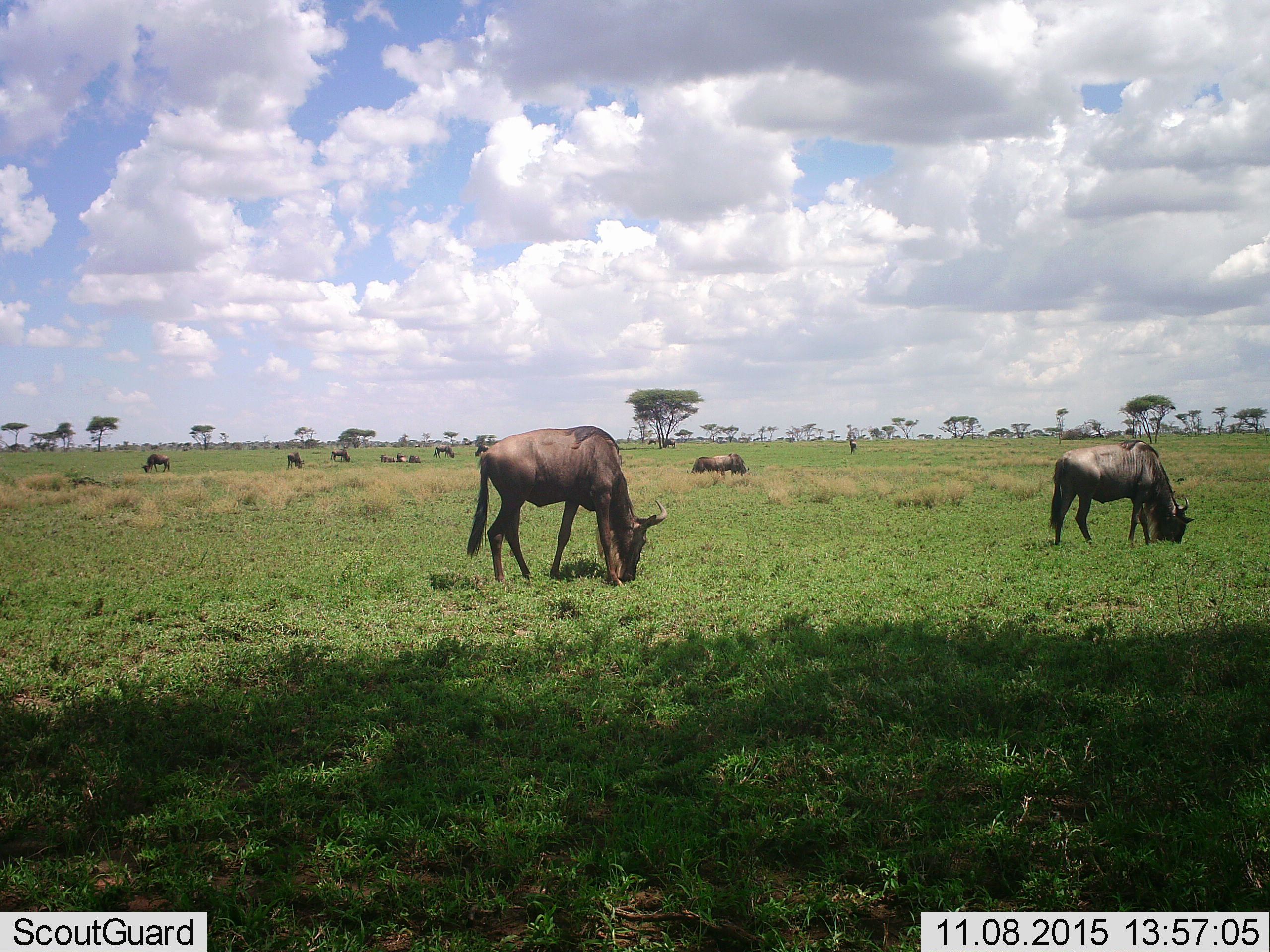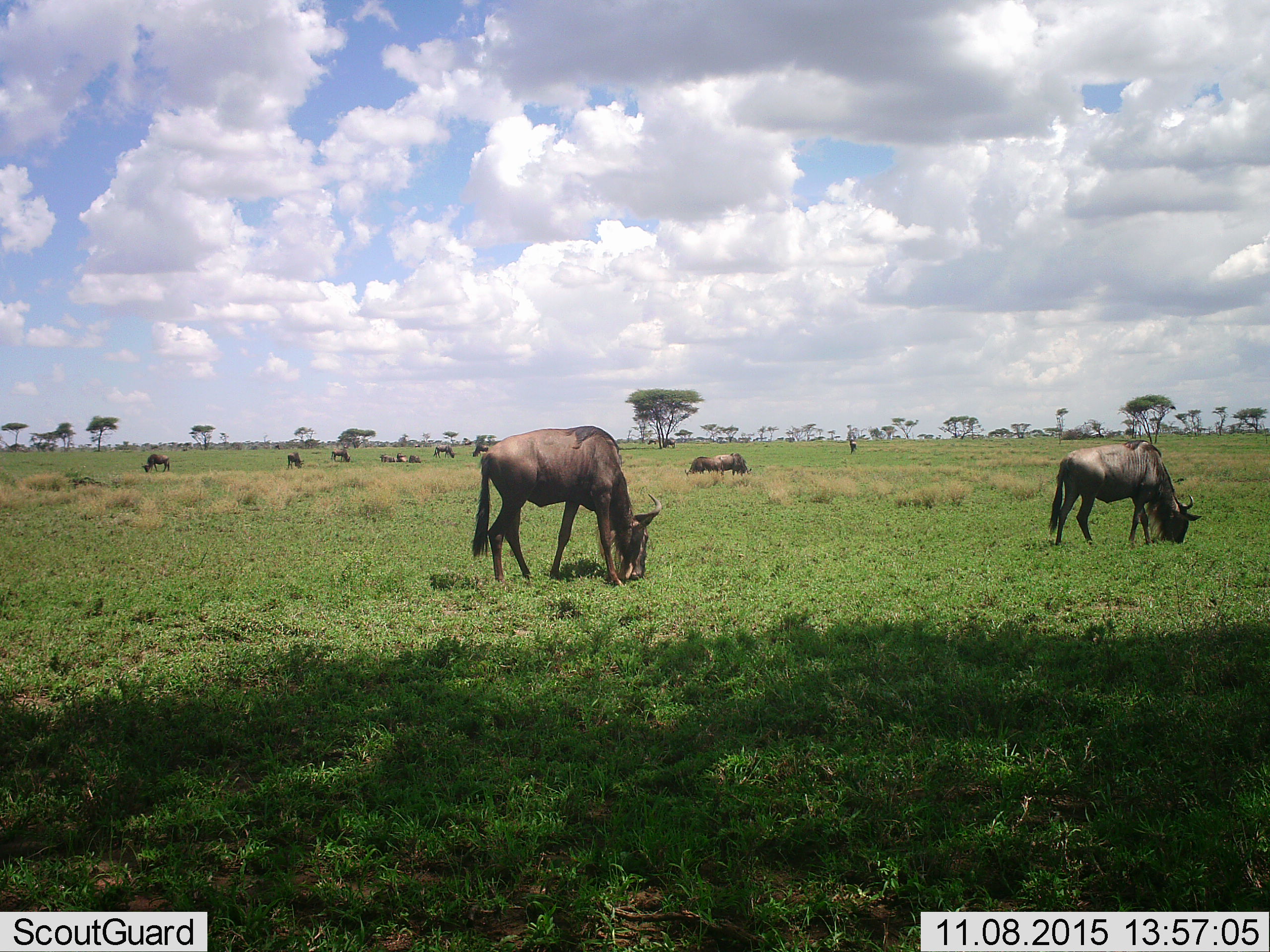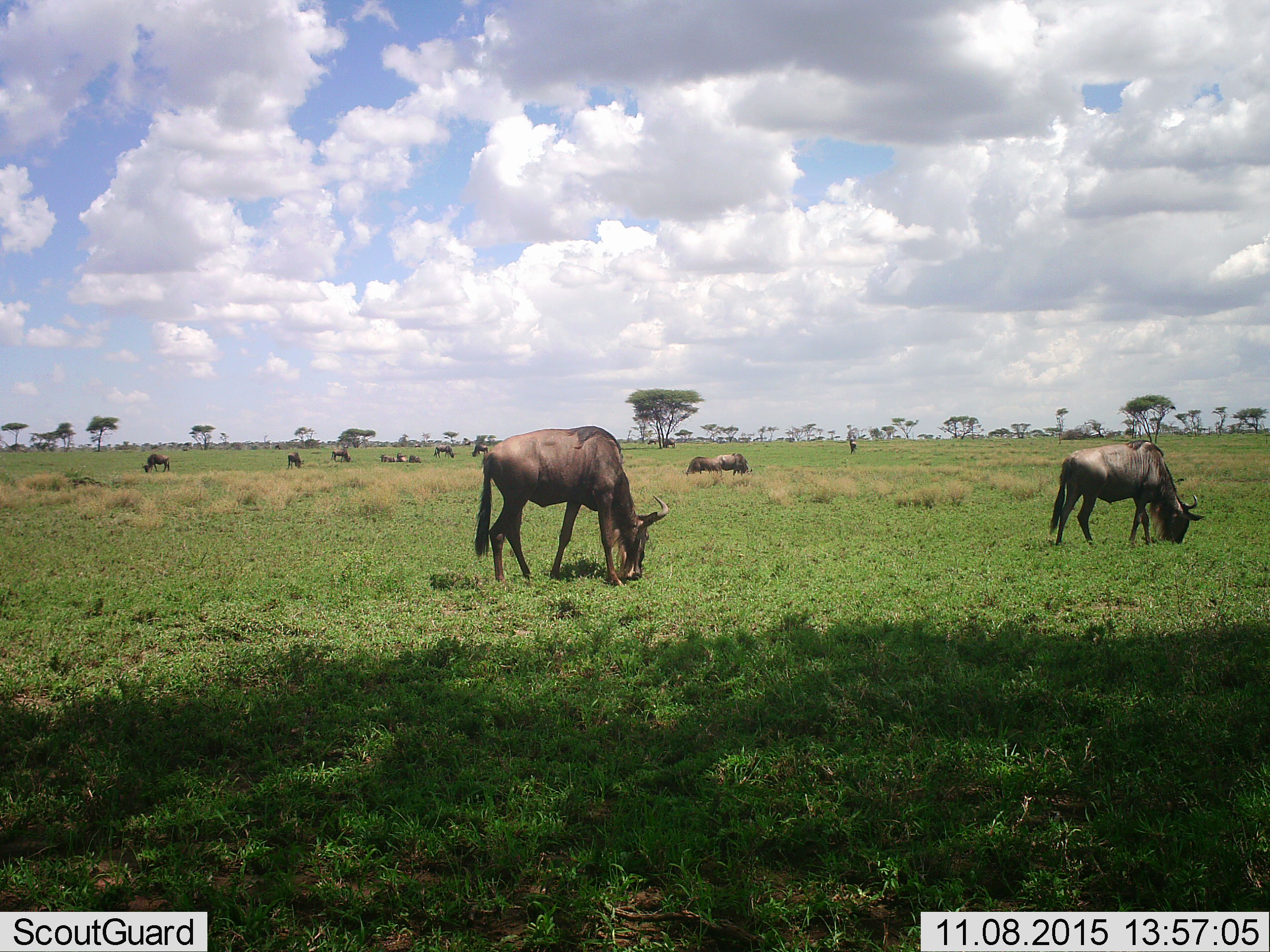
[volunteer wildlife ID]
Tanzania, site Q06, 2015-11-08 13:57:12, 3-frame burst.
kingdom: Animalia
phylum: Chordata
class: Mammalia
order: Artiodactyla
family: Bovidae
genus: Connochaetes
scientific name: Connochaetes taurinus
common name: blue wildebeest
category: wildebeest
Wildebeest (blue wildebeest) (Connochaetes taurinus), count 11-50. Behavior (volunteer vote fractions): standing 56%, resting 67%, moving 22%, interacting 0%. Young present (vote fraction): 0%. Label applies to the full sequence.